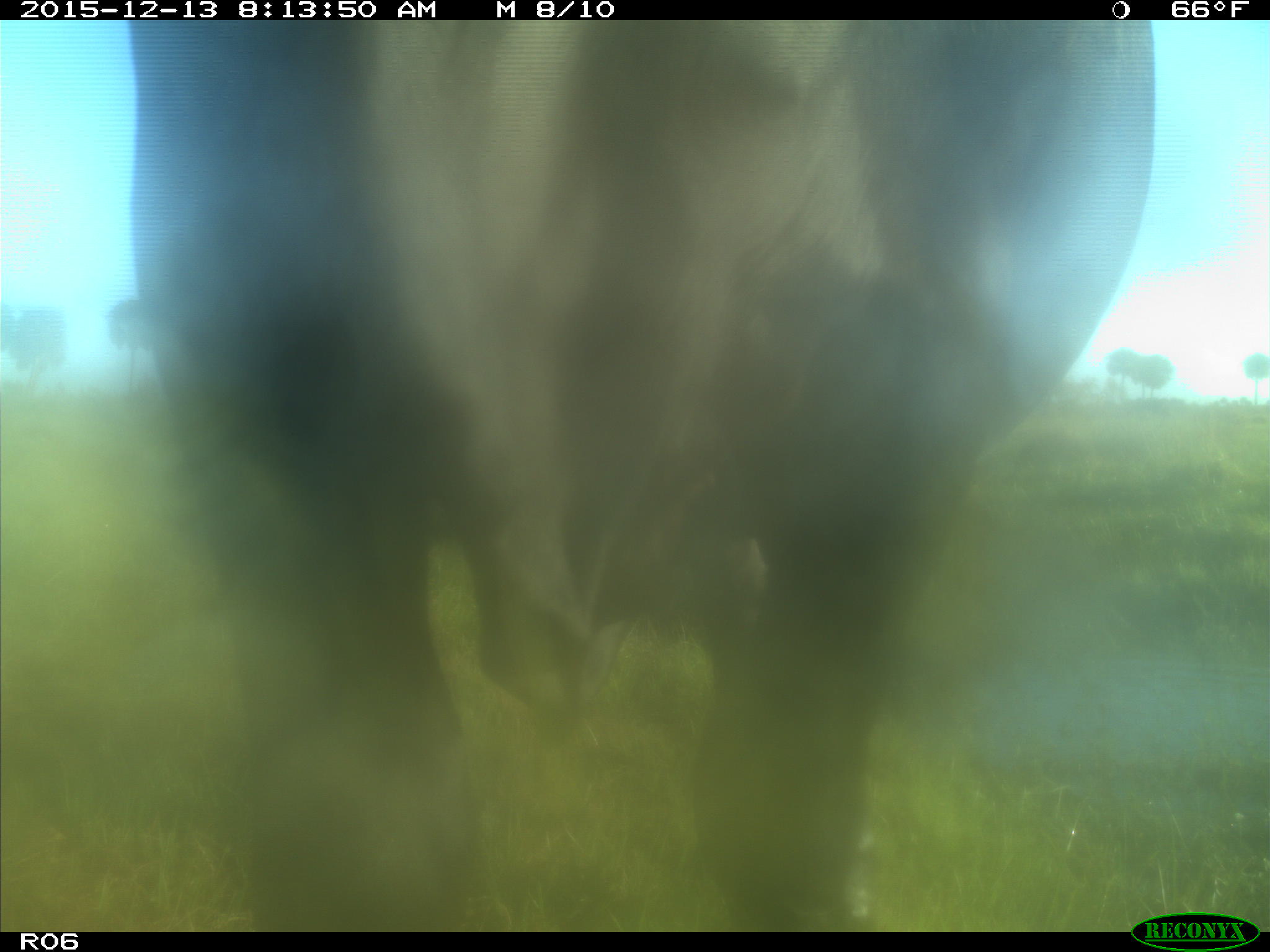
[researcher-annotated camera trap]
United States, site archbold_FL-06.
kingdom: Animalia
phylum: Chordata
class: Mammalia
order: Artiodactyla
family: Bovidae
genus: Bos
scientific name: Bos taurus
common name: domestic cow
Bos taurus (domestic cow).